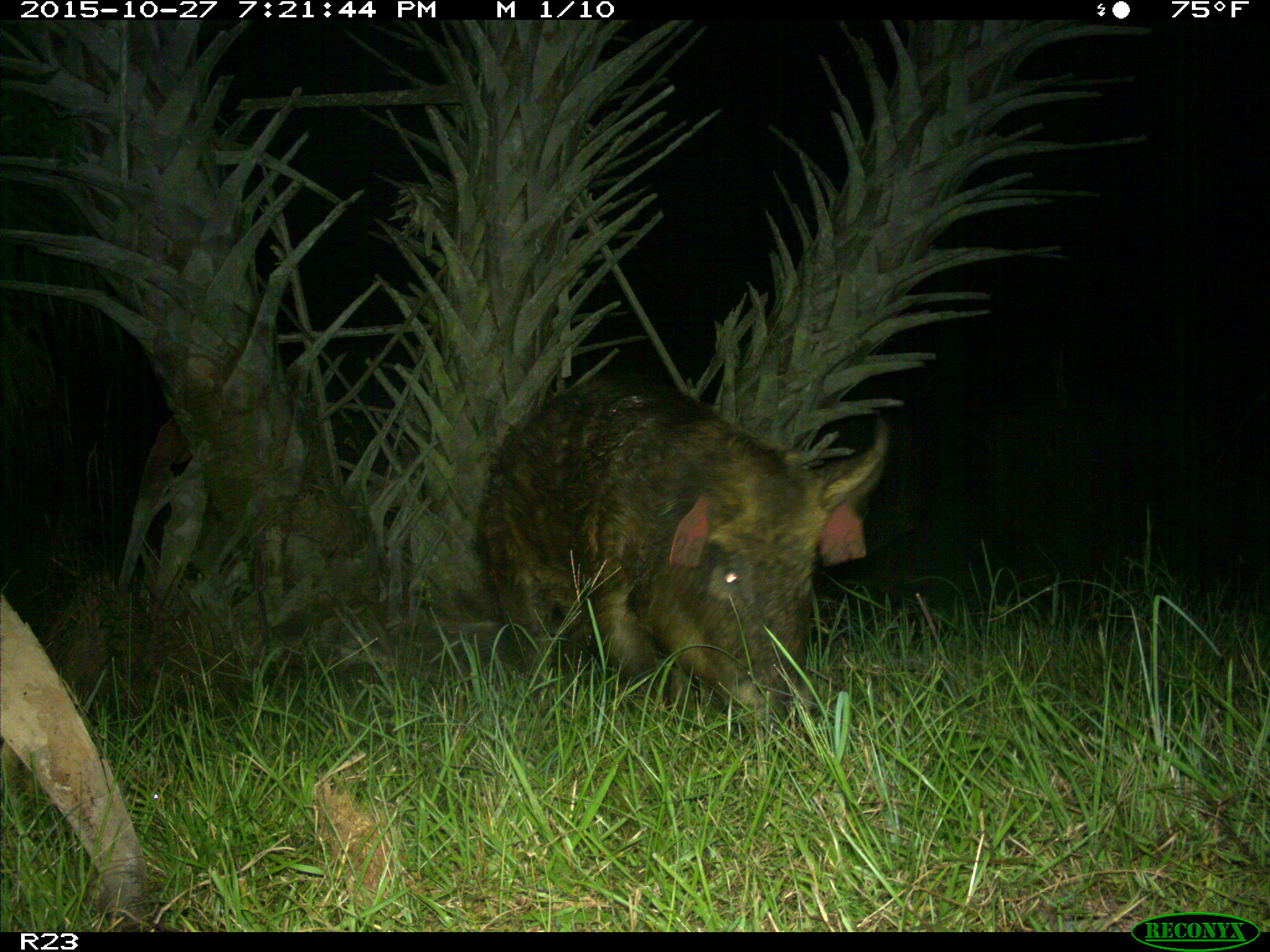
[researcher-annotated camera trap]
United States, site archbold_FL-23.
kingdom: Animalia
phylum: Chordata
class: Mammalia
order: Artiodactyla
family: Suidae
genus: Sus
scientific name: Sus scrofa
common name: wild boar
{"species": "Sus scrofa (wild boar)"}